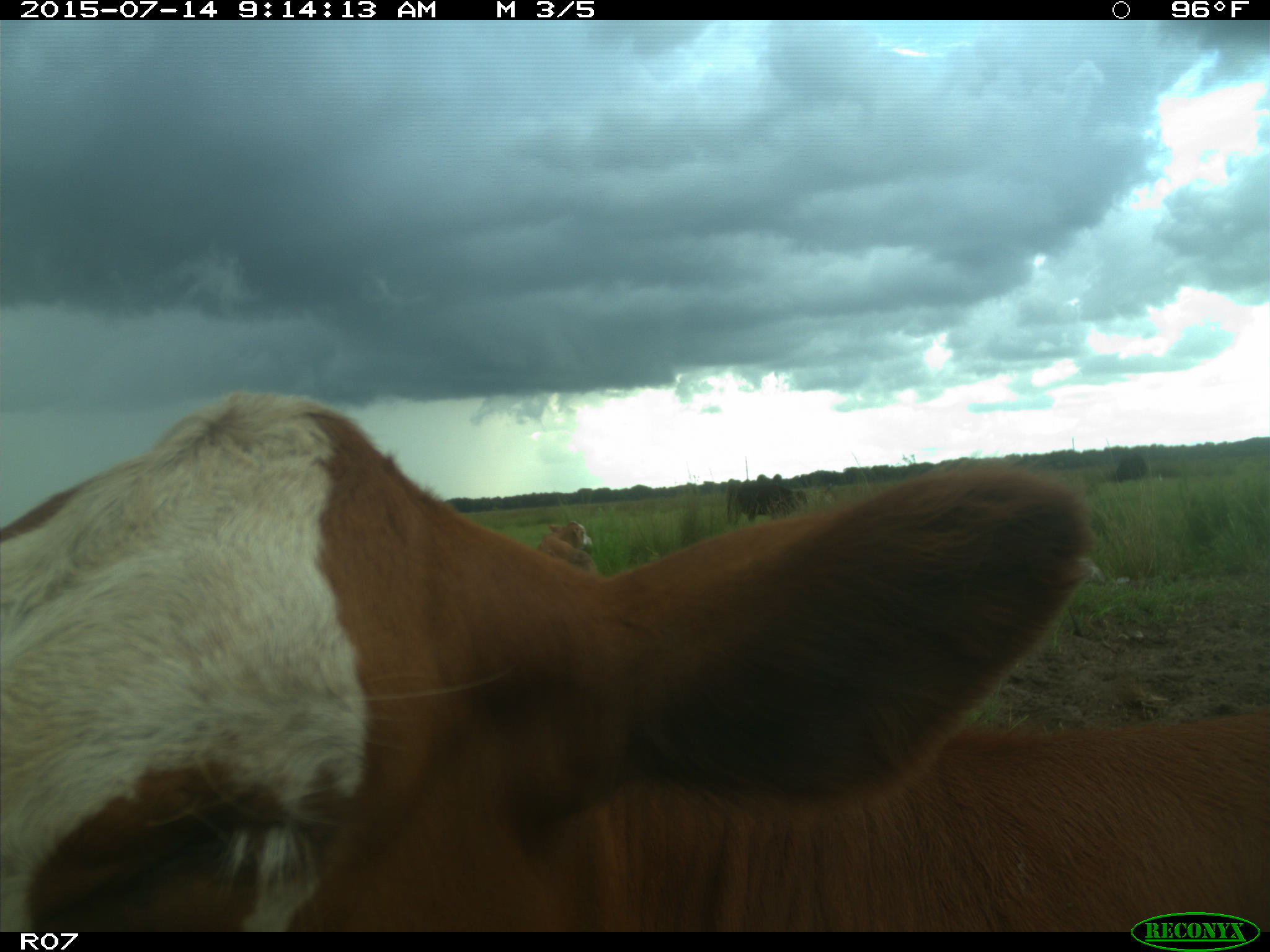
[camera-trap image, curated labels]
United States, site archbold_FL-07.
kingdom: Animalia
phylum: Chordata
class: Mammalia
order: Artiodactyla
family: Bovidae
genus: Bos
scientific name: Bos taurus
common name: domestic cow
Bos taurus (domestic cow).